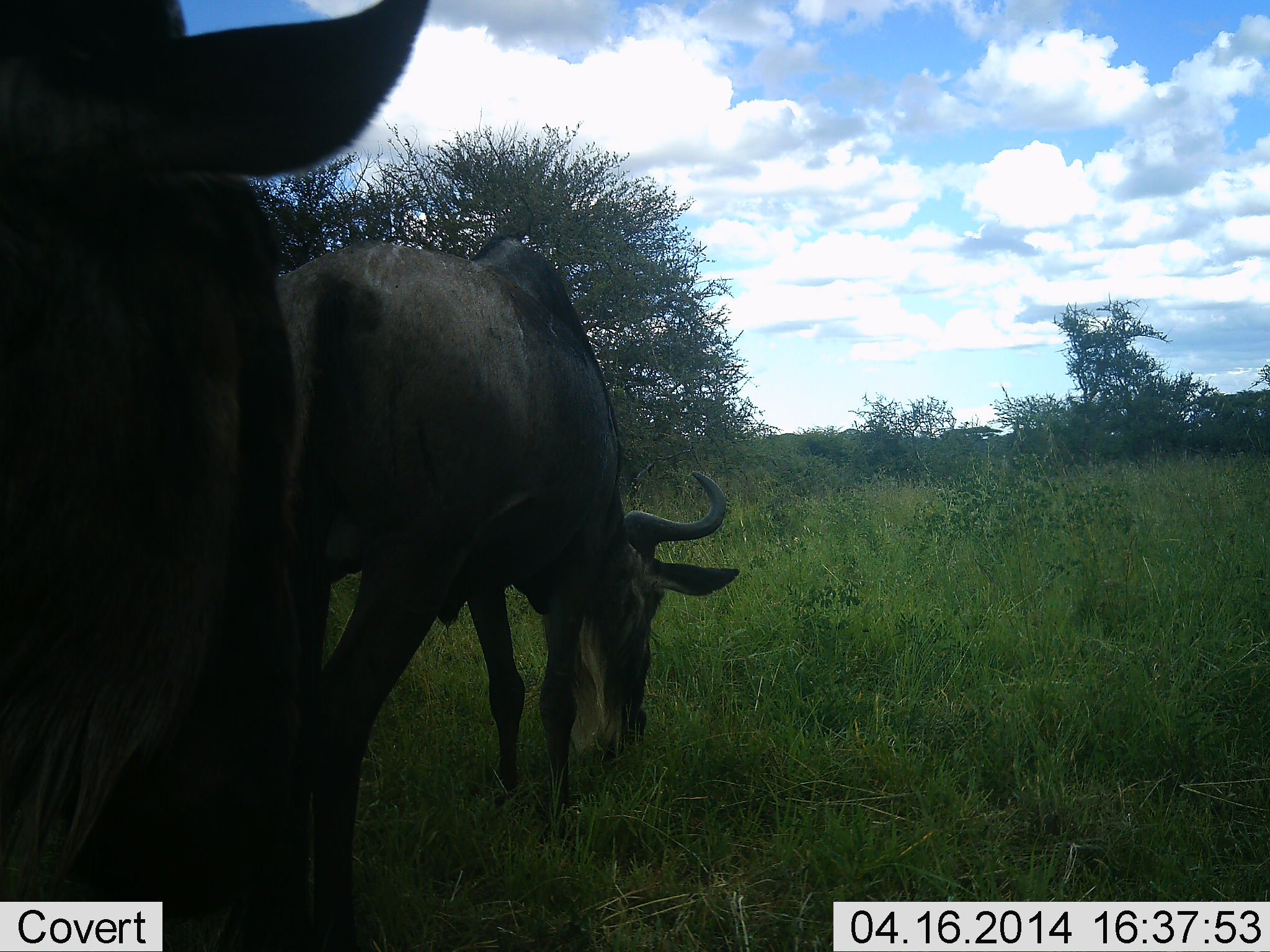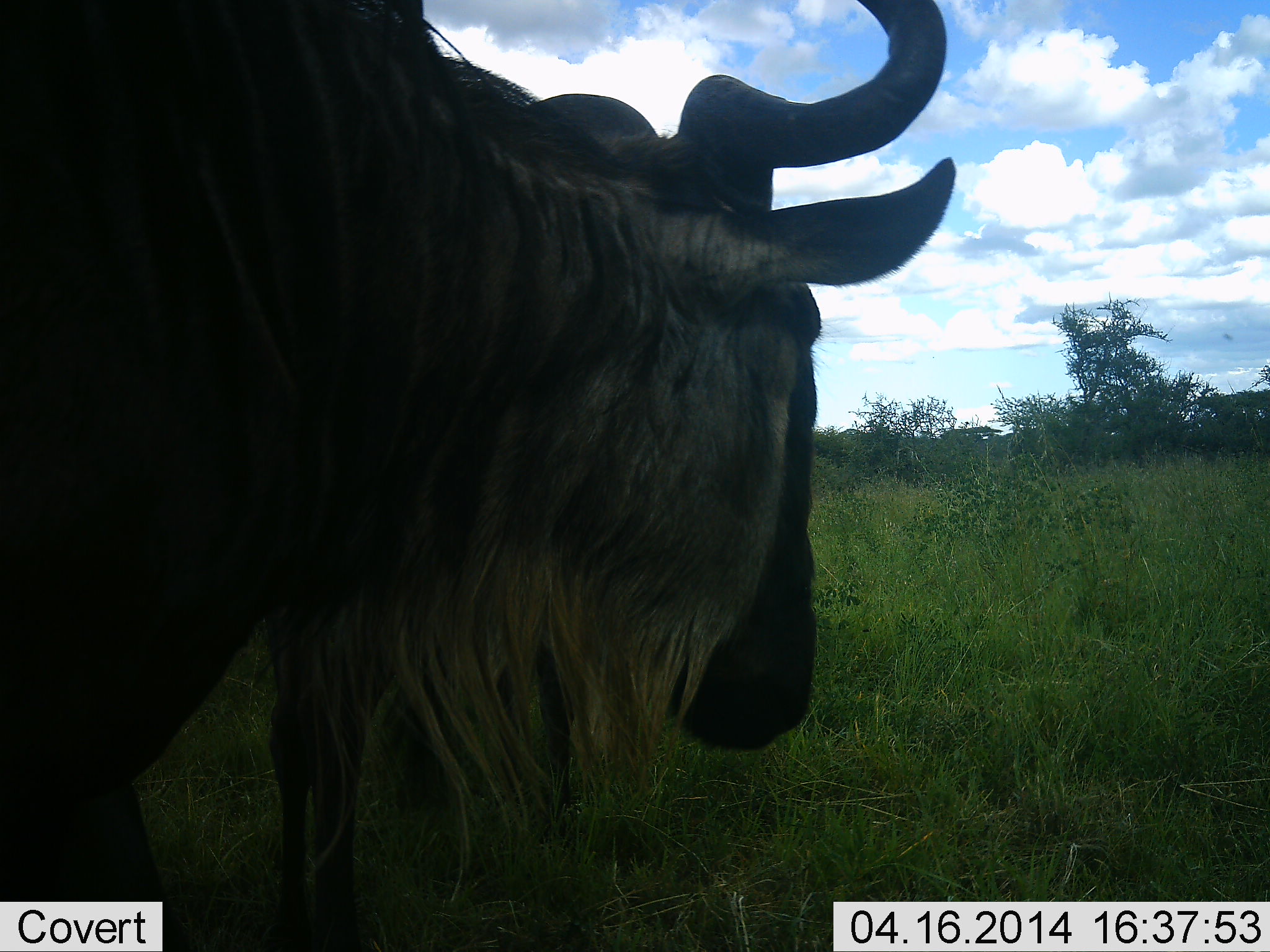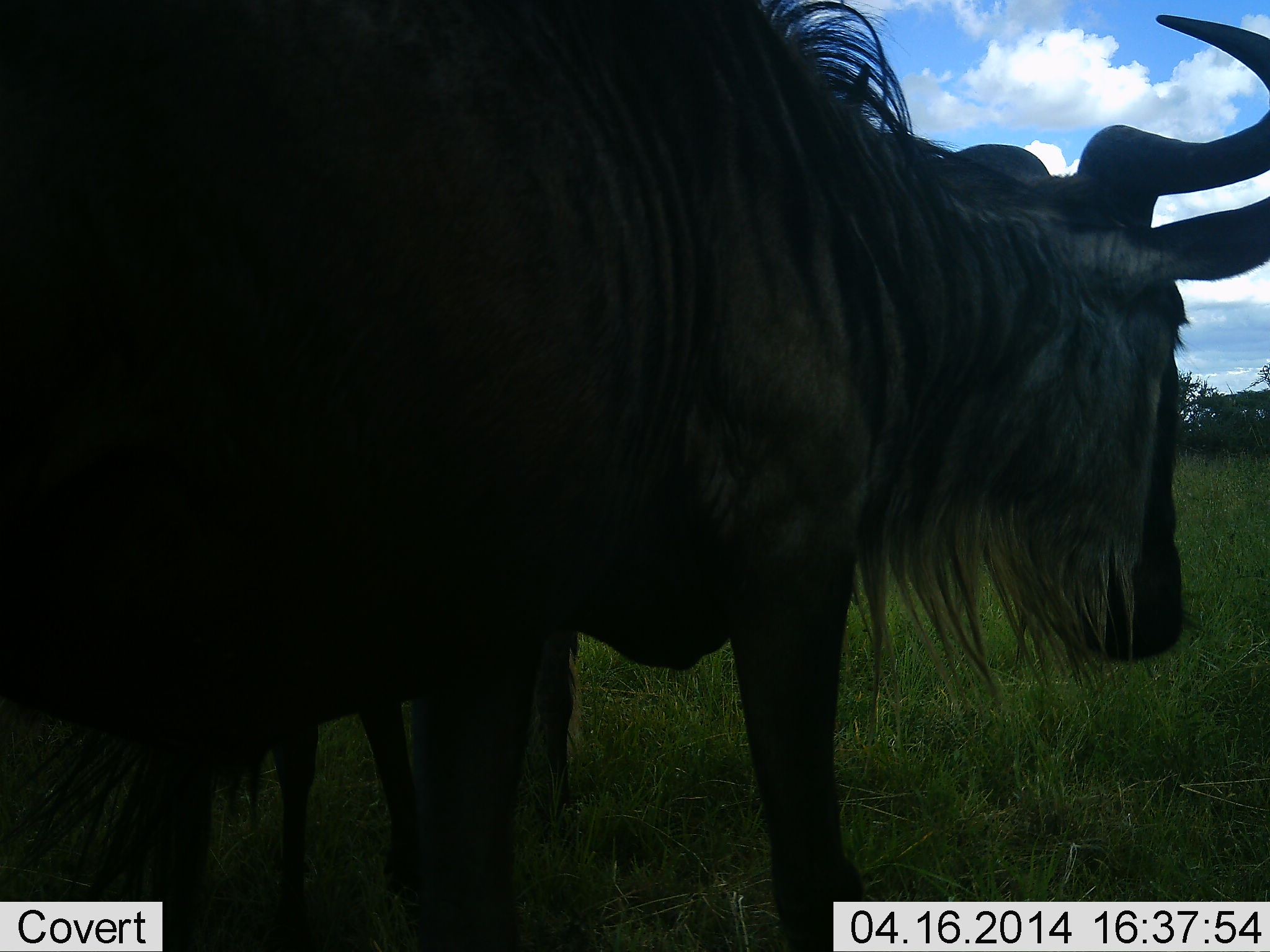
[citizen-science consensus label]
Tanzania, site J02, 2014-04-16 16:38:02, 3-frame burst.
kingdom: Animalia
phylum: Chordata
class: Mammalia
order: Artiodactyla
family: Bovidae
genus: Connochaetes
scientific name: Connochaetes taurinus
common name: blue wildebeest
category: wildebeest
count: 2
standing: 10%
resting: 0%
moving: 60%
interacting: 10%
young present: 0%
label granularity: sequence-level